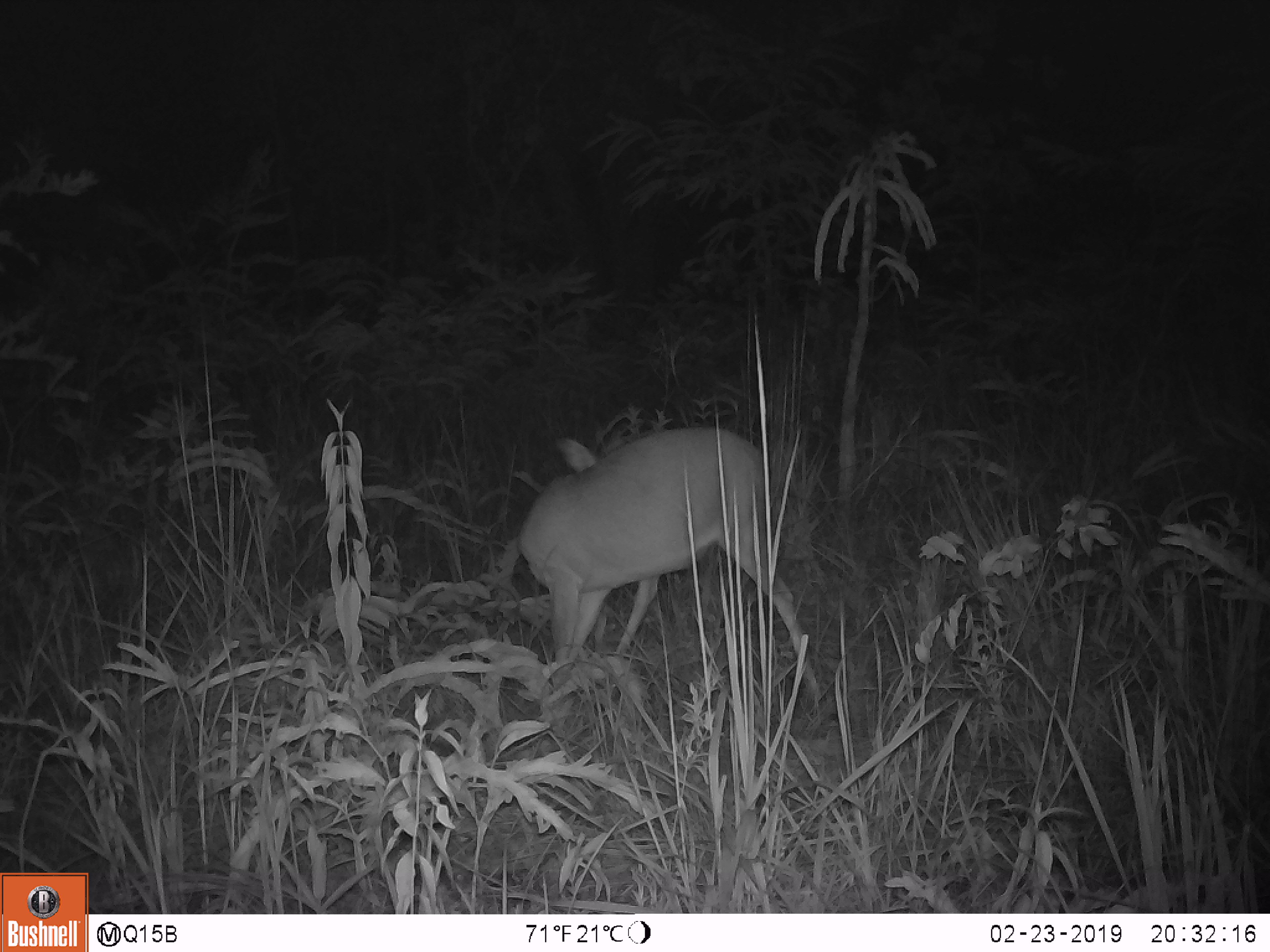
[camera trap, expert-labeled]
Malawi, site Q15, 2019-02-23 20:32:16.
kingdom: Animalia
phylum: Chordata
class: Mammalia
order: Artiodactyla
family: Bovidae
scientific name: Antilopinae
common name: small antelope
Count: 1.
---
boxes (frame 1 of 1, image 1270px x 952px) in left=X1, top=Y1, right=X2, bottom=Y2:
small antelope: left=506, top=410, right=845, bottom=711